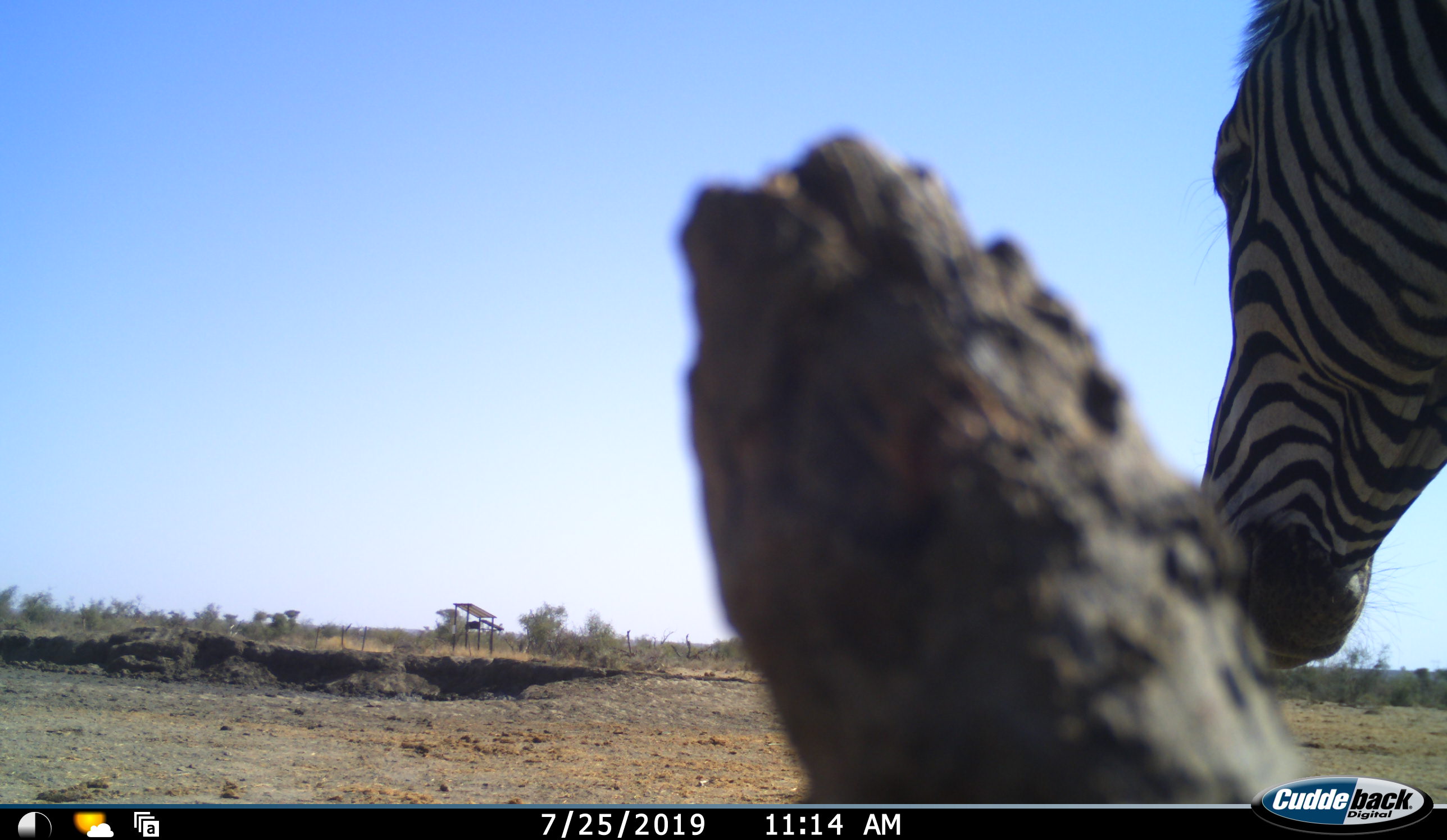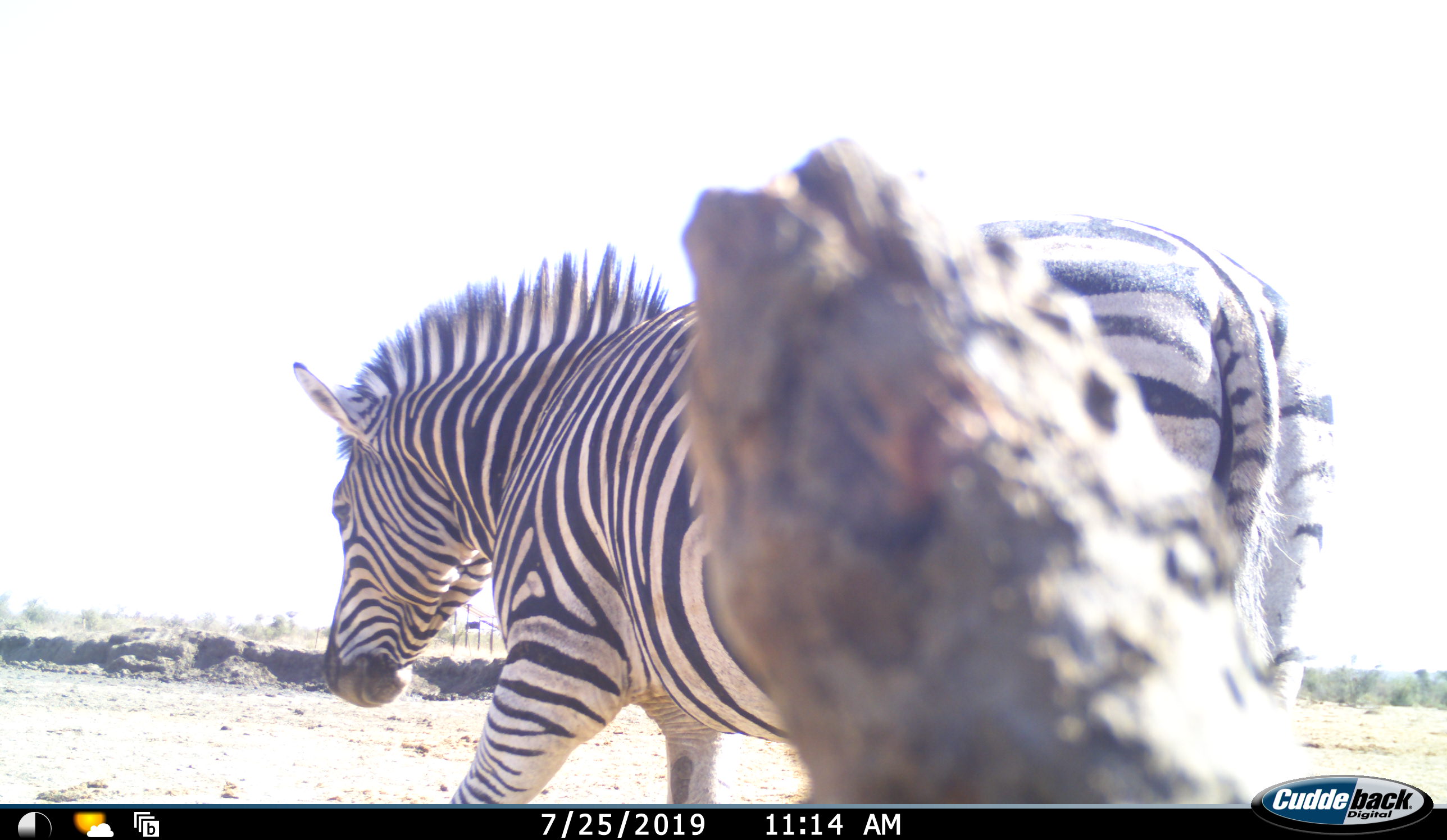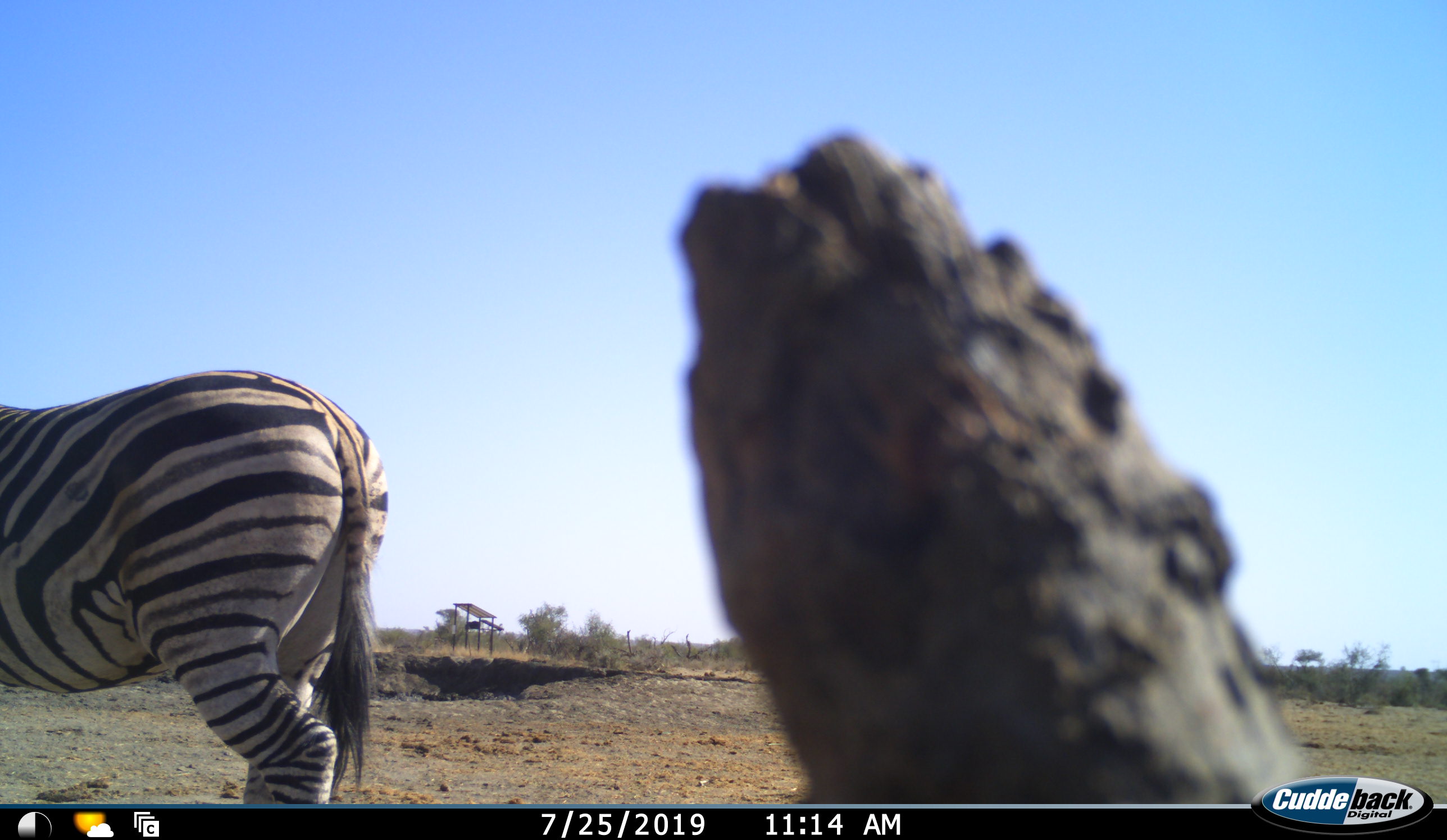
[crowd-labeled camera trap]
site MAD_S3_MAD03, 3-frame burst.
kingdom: Animalia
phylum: Chordata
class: Mammalia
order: Perissodactyla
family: Equidae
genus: Equus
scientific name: Equus quagga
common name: plains zebra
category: zebraplains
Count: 1.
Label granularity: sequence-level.